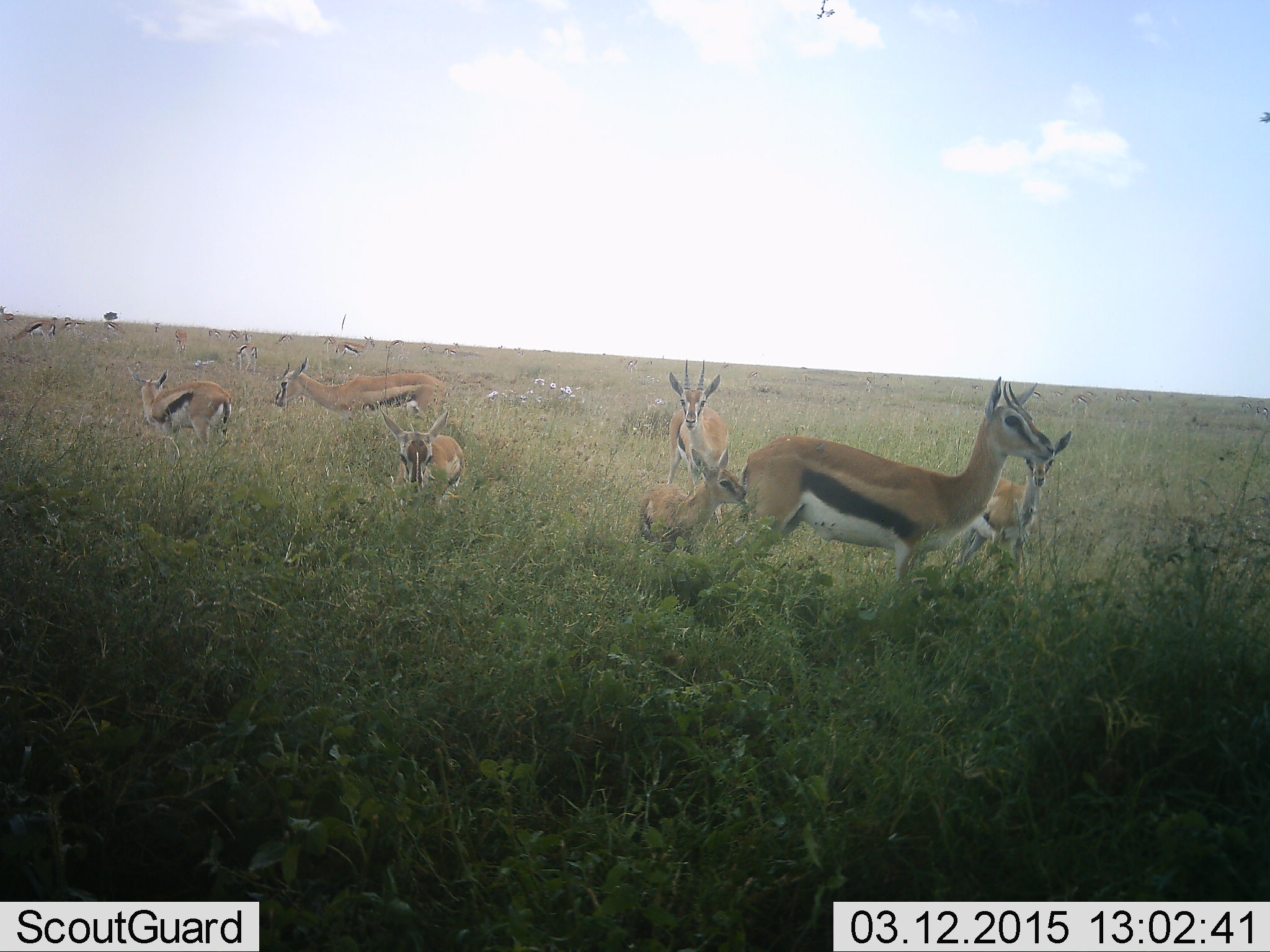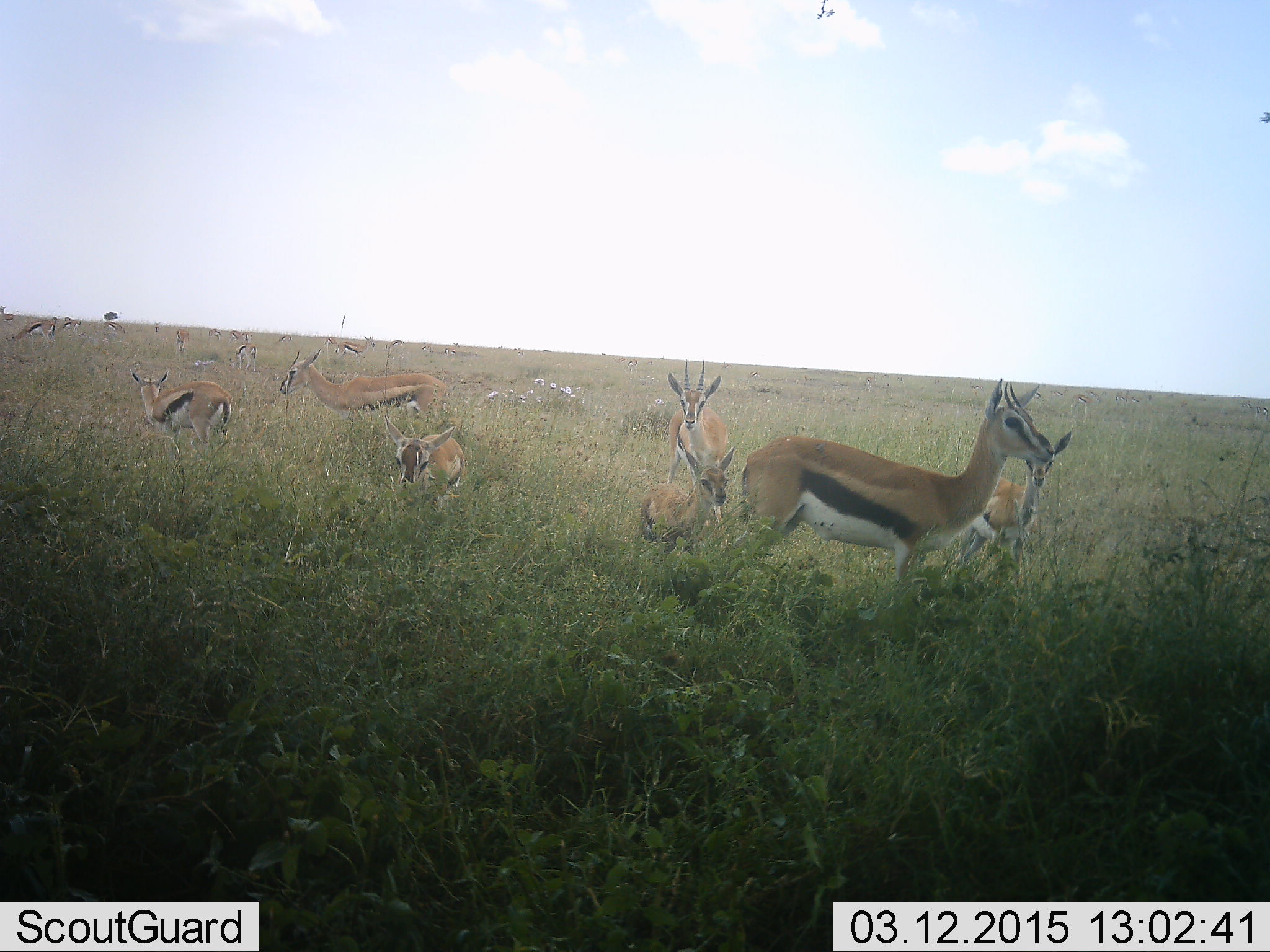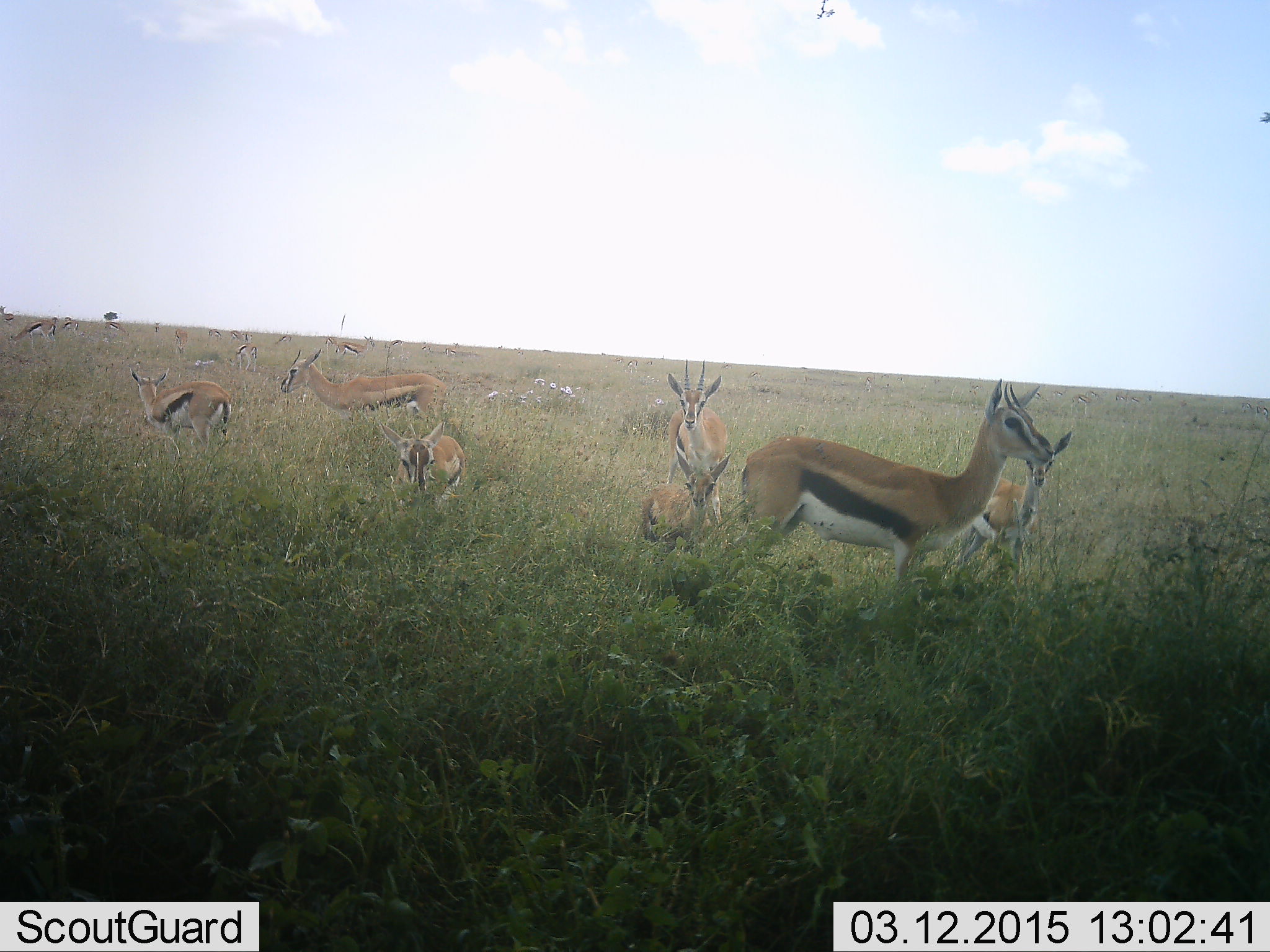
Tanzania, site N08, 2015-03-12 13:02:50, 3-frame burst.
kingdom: Animalia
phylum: Chordata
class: Mammalia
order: Artiodactyla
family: Bovidae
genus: Eudorcas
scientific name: Eudorcas thomsonii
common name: thomson's gazelle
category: gazellethomsons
Gazellethomsons (thomson's gazelle) (Eudorcas thomsonii), count 11-50. Behavior (volunteer vote fractions): standing 100%, resting 20%, moving 20%, interacting 0%. Young present (vote fraction): 60%. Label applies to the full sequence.